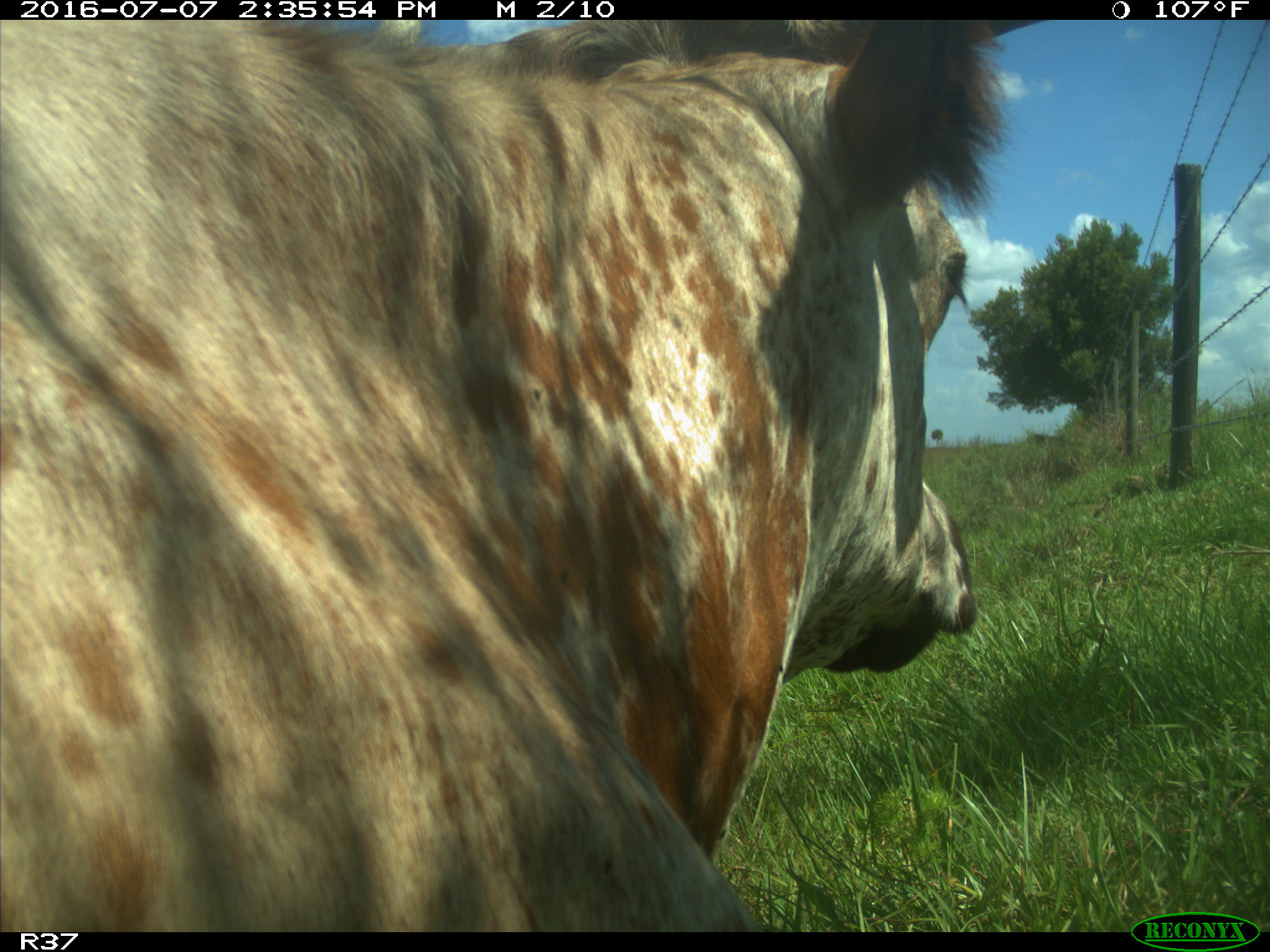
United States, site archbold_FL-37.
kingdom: Animalia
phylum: Chordata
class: Mammalia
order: Artiodactyla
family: Bovidae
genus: Bos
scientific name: Bos taurus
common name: domestic cow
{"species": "Bos taurus (domestic cow)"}